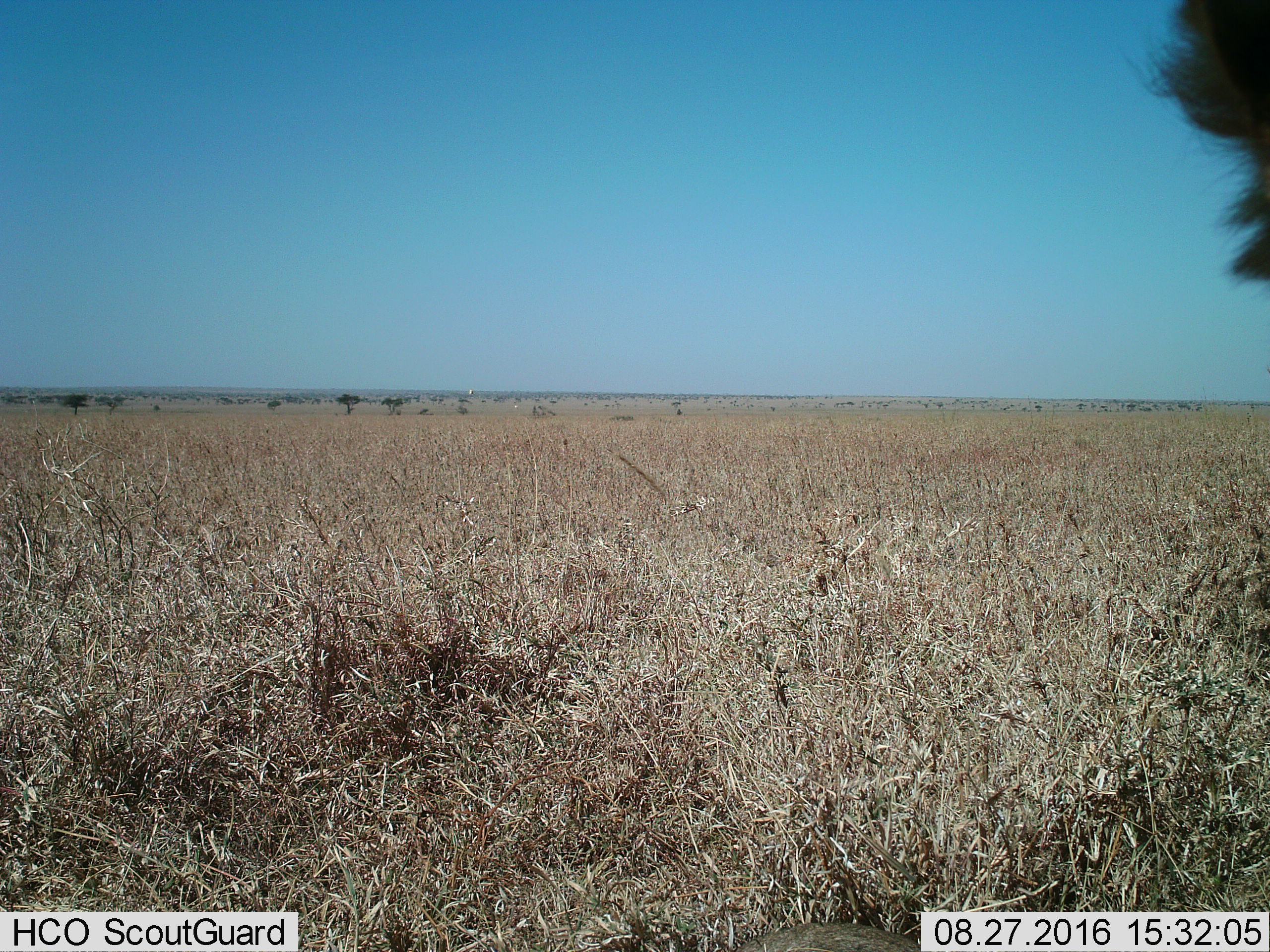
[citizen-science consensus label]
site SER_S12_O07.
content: unidentified animal